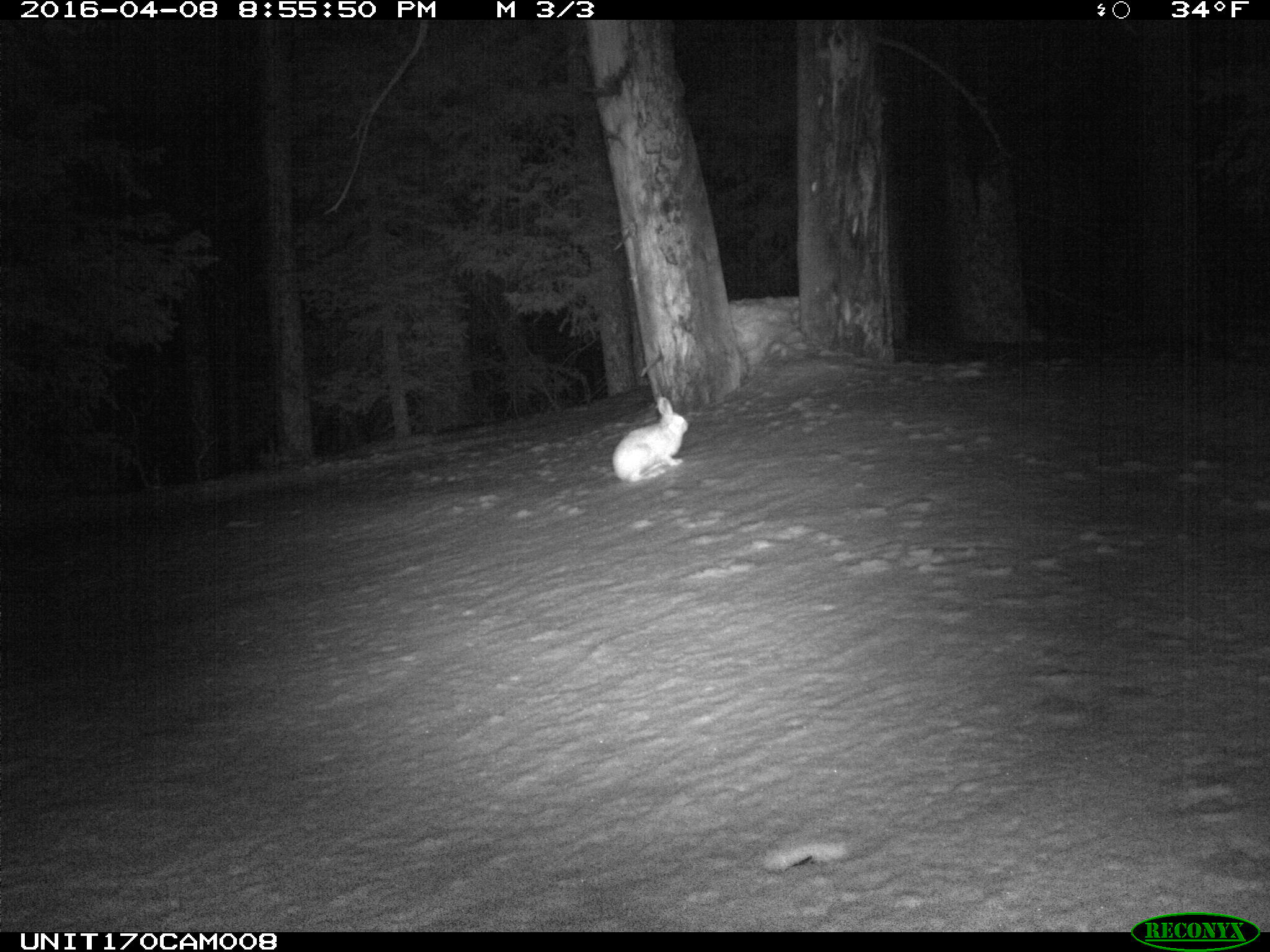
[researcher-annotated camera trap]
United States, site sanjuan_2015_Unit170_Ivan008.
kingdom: Animalia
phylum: Chordata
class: Mammalia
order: Lagomorpha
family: Leporidae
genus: Lepus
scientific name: Lepus americanus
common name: snowshoe hare